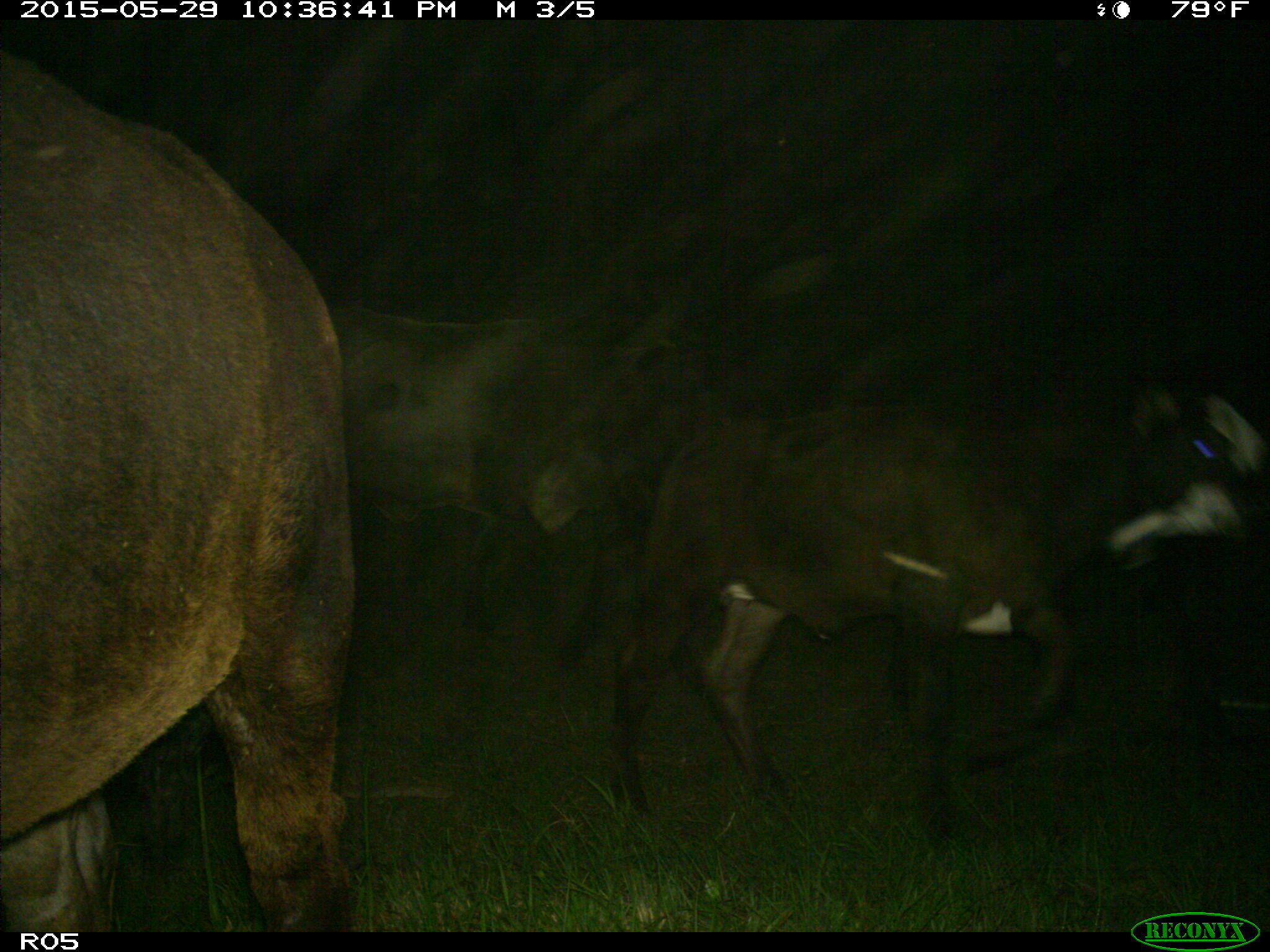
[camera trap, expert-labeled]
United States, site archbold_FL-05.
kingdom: Animalia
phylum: Chordata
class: Mammalia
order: Artiodactyla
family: Bovidae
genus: Bos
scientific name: Bos taurus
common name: domestic cow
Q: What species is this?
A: Bos taurus (domestic cow).